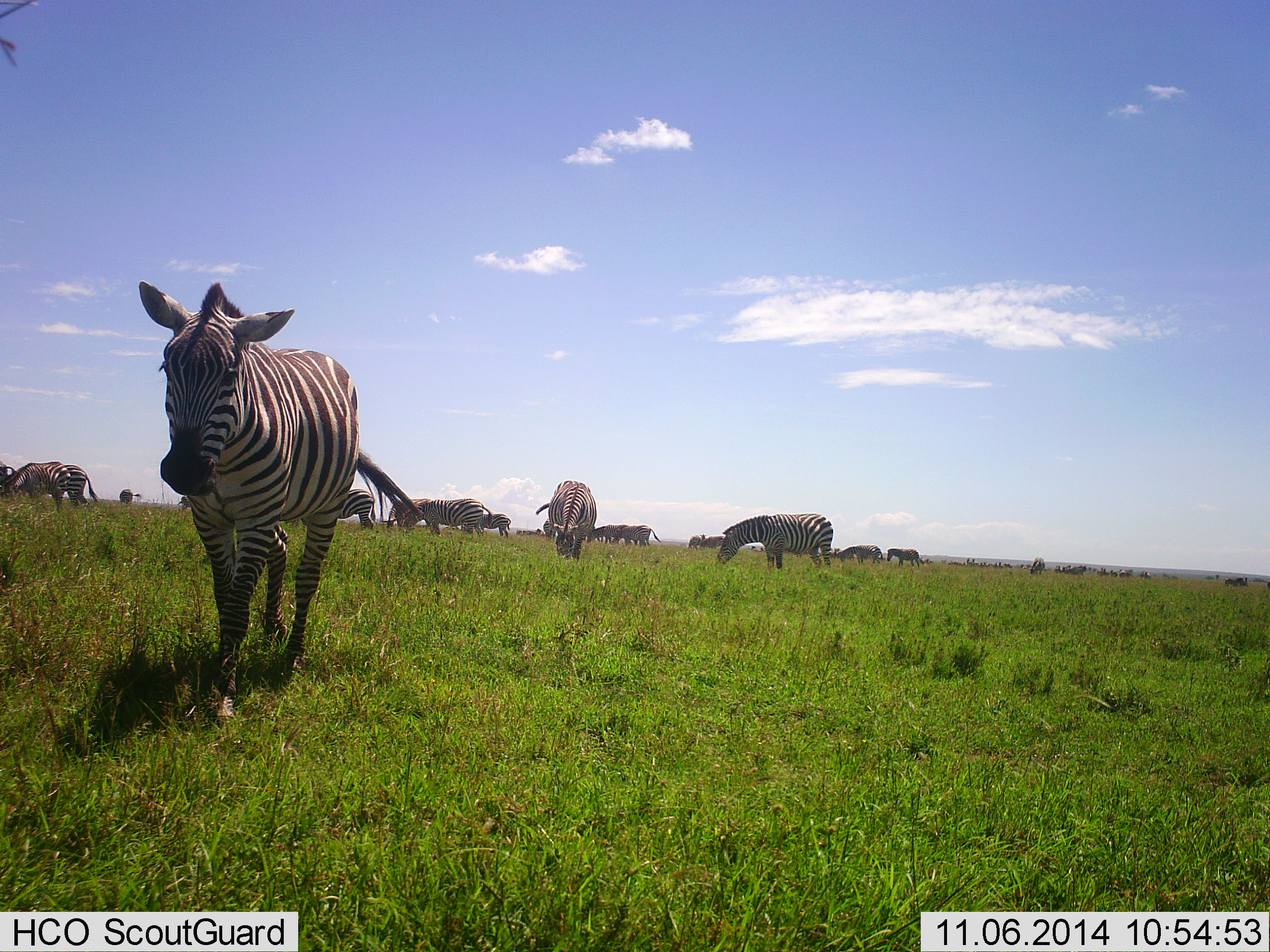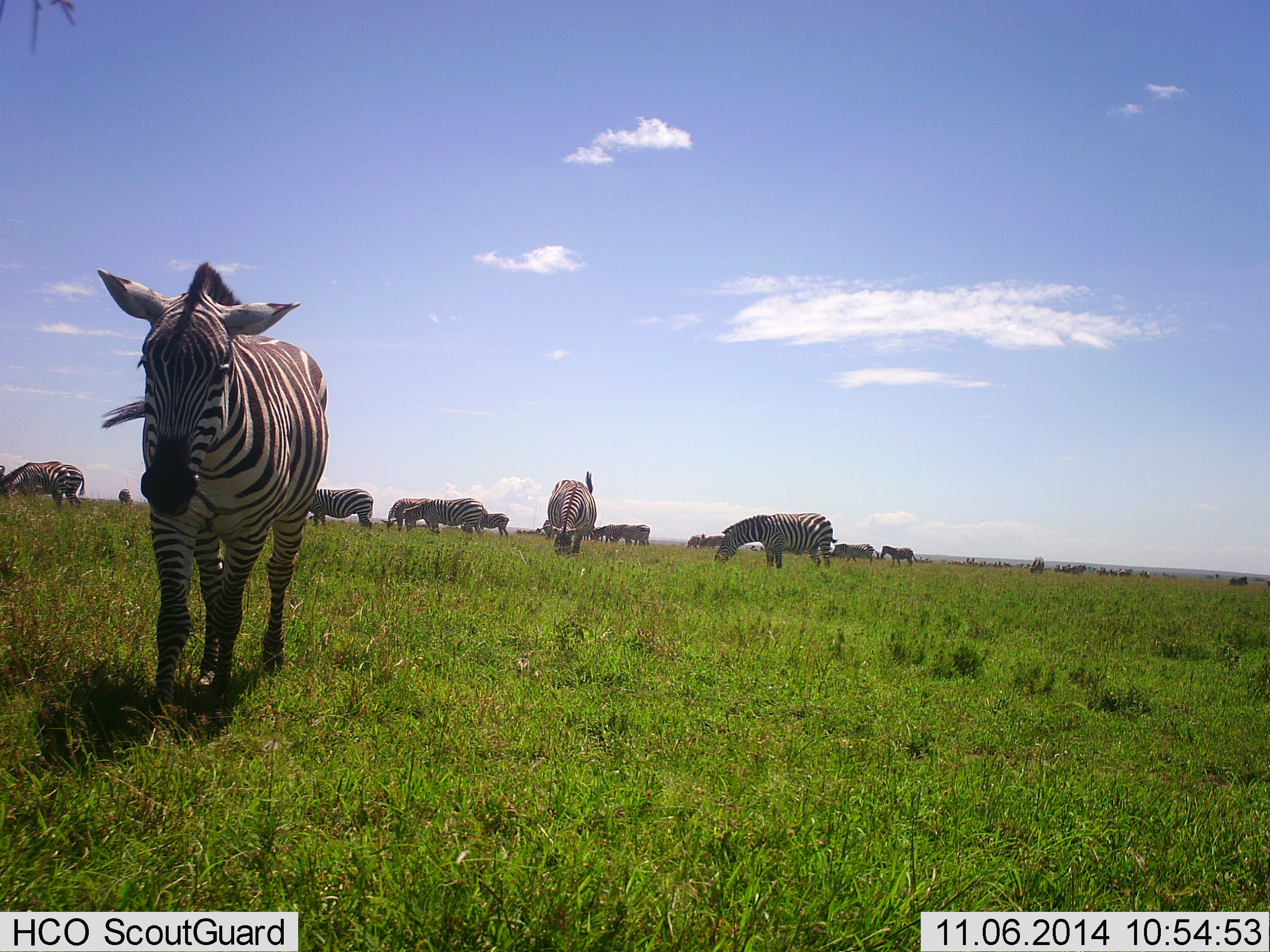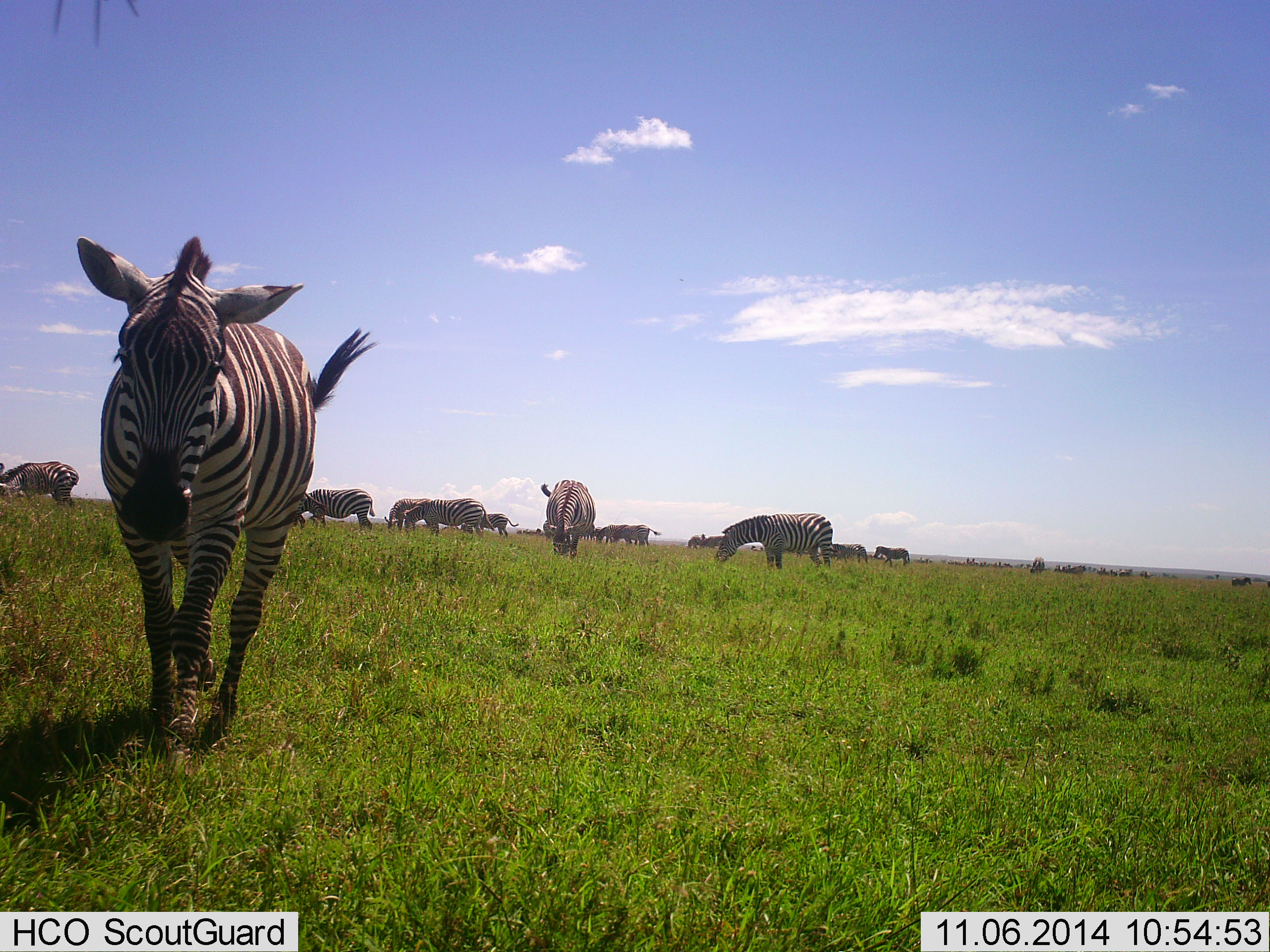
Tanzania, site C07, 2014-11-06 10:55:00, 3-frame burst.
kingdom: Animalia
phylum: Chordata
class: Mammalia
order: Perissodactyla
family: Equidae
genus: Equus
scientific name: Equus quagga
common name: plains zebra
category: zebra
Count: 11-50.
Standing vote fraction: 40%.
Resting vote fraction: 0%.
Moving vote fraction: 90%.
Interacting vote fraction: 0%.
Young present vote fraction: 0%.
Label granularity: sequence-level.